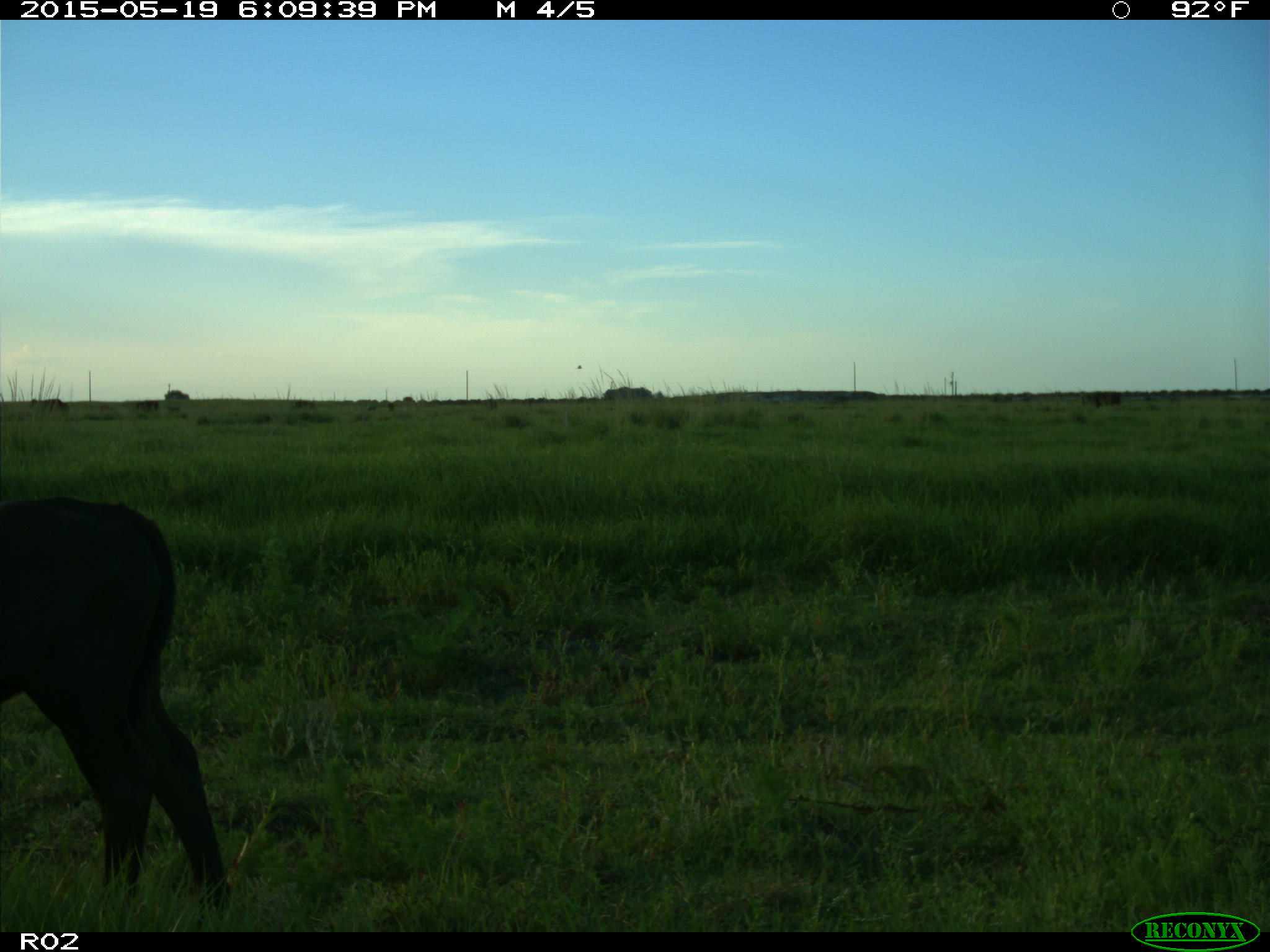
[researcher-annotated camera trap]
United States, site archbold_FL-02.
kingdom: Animalia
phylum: Chordata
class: Mammalia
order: Artiodactyla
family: Bovidae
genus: Bos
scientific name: Bos taurus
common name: domestic cow